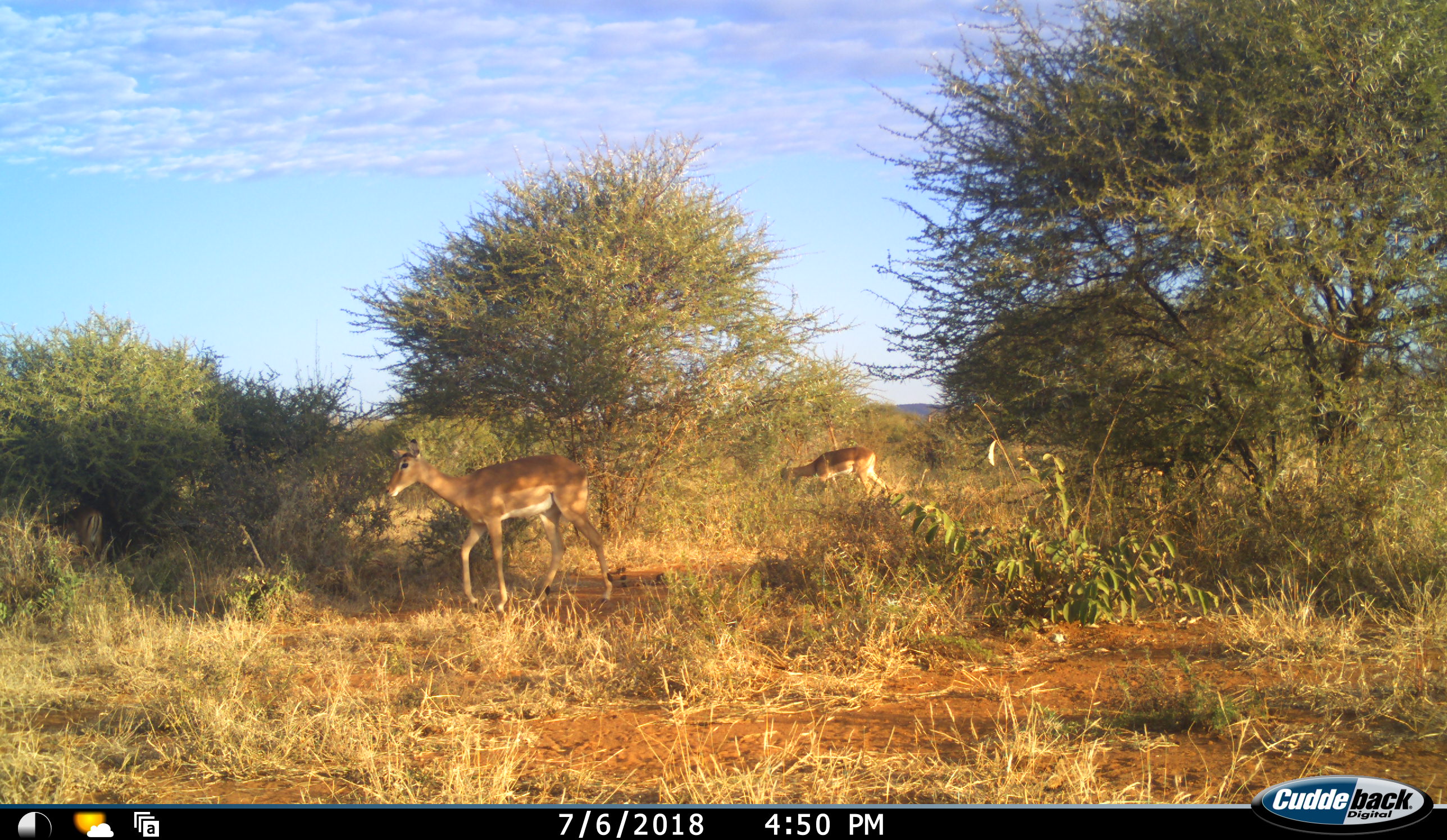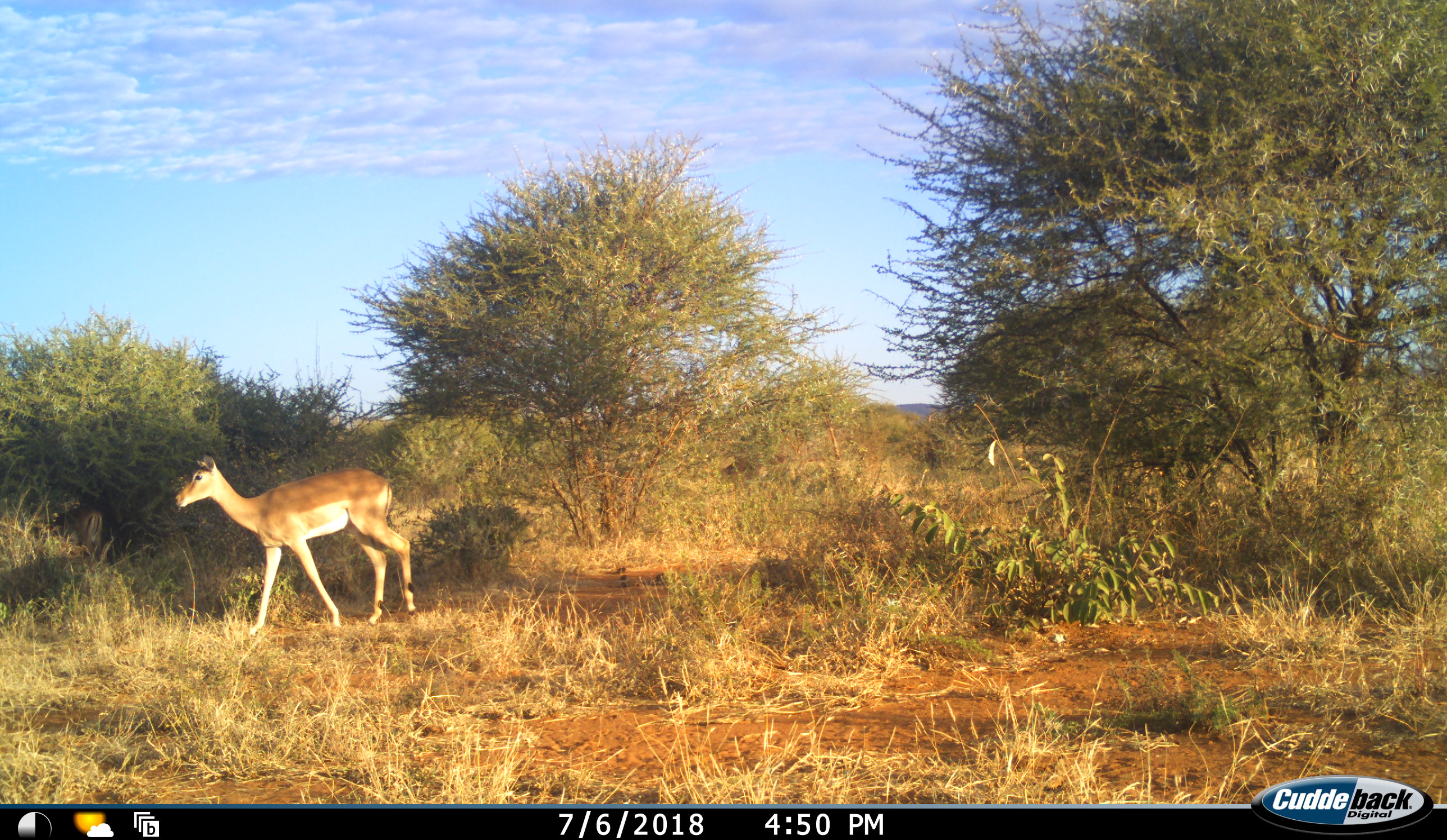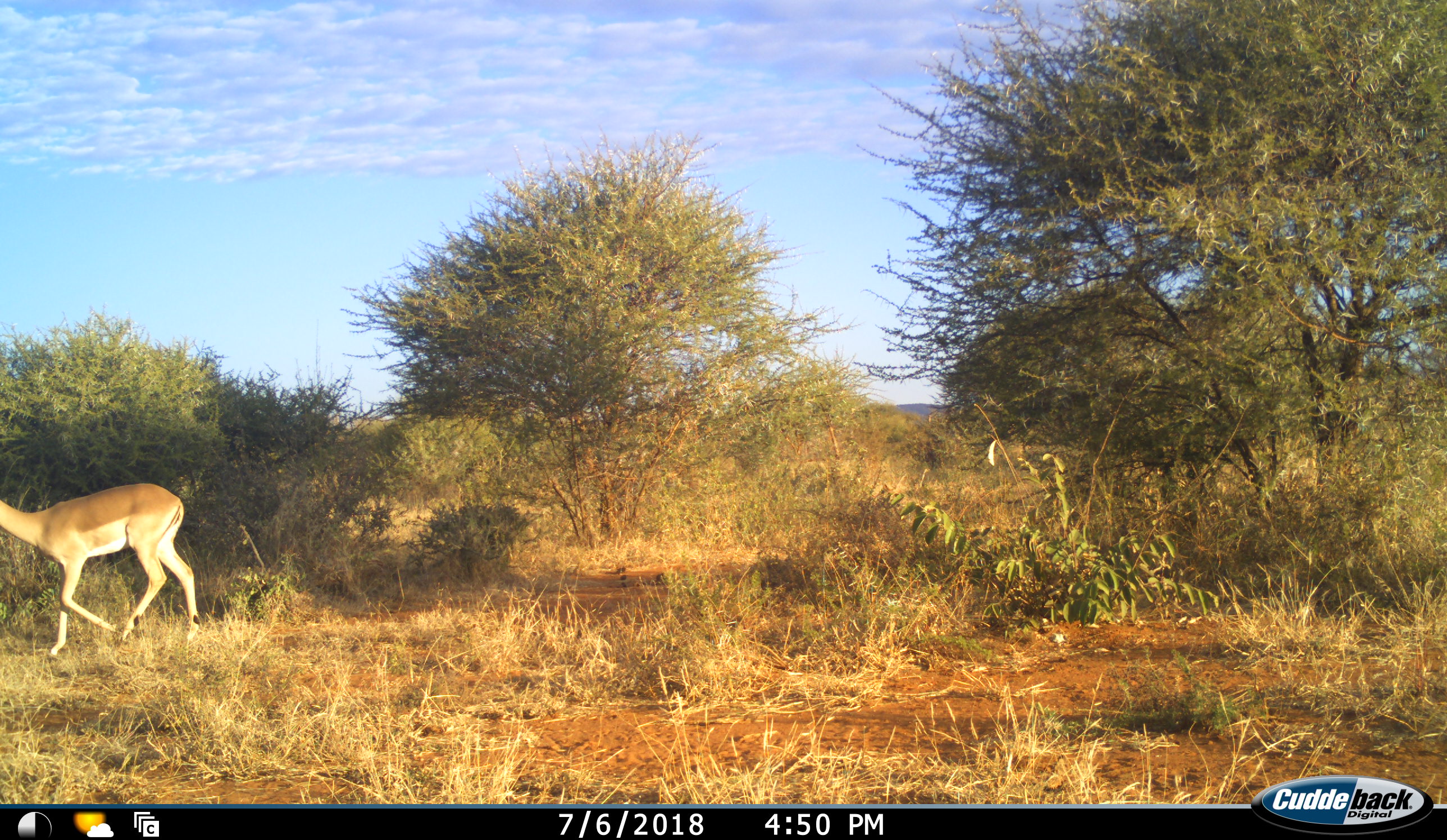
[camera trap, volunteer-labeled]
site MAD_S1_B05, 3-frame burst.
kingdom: Animalia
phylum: Chordata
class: Mammalia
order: Artiodactyla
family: Bovidae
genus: Aepyceros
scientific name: Aepyceros melampus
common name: impala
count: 2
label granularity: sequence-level